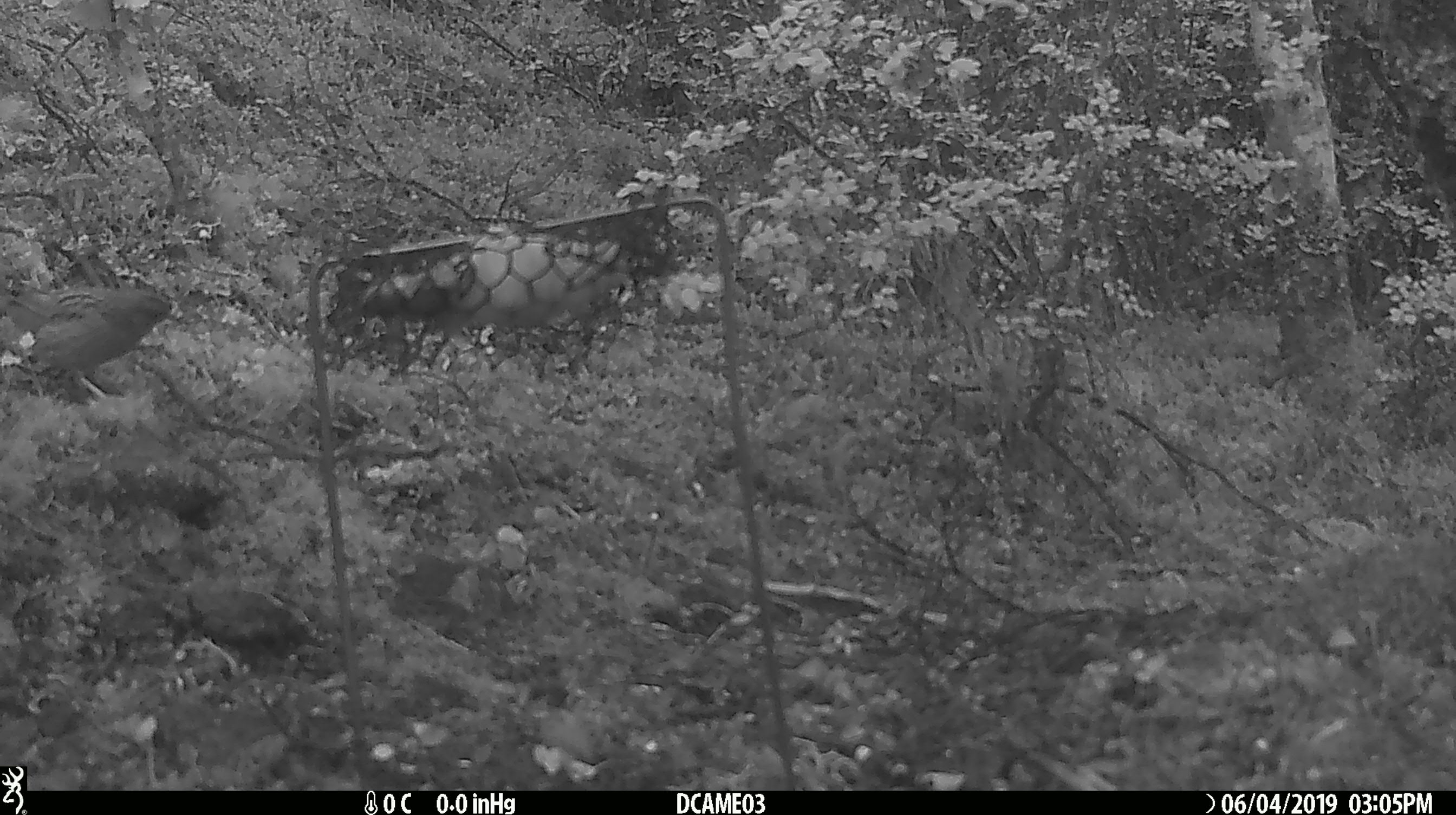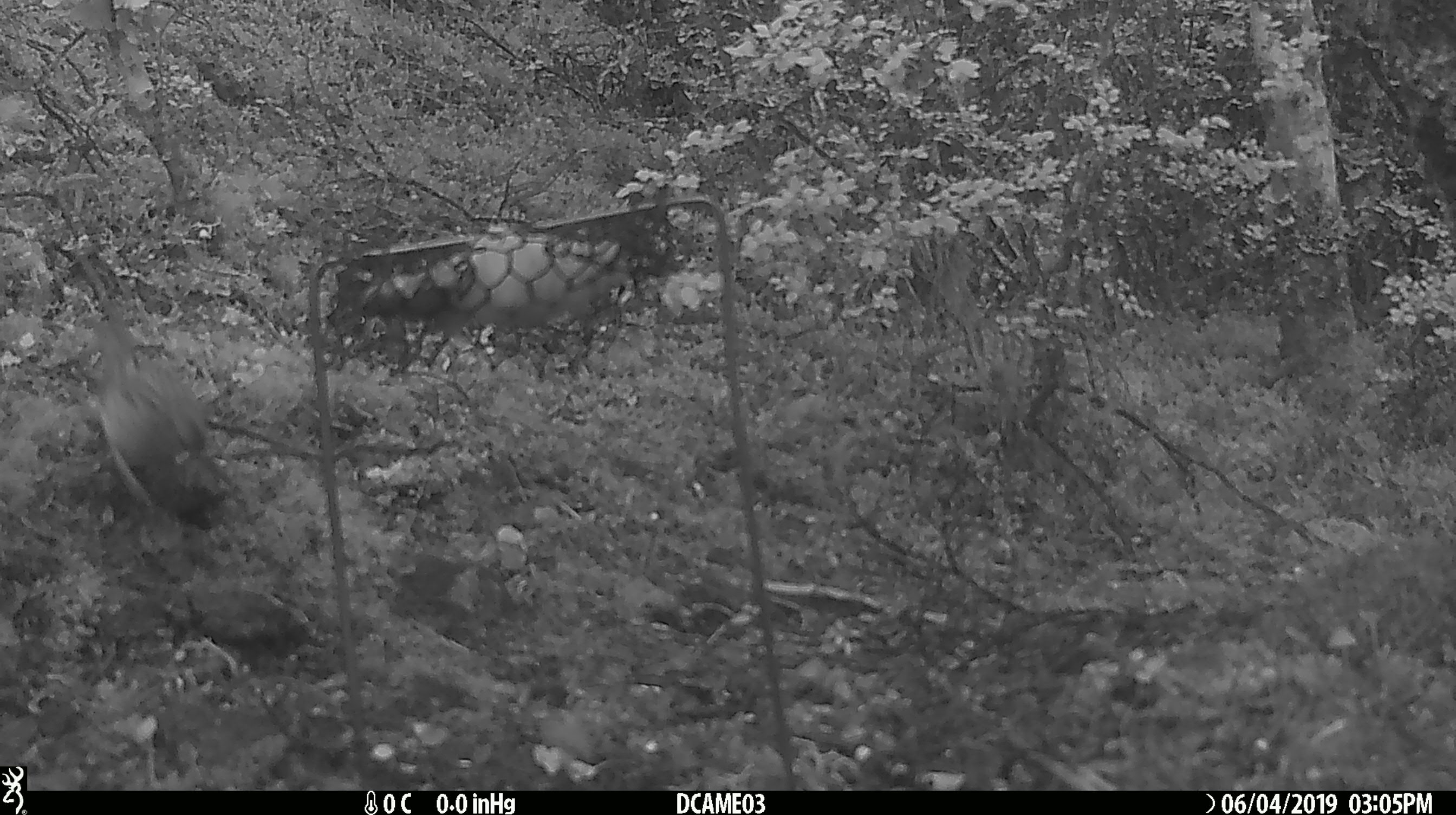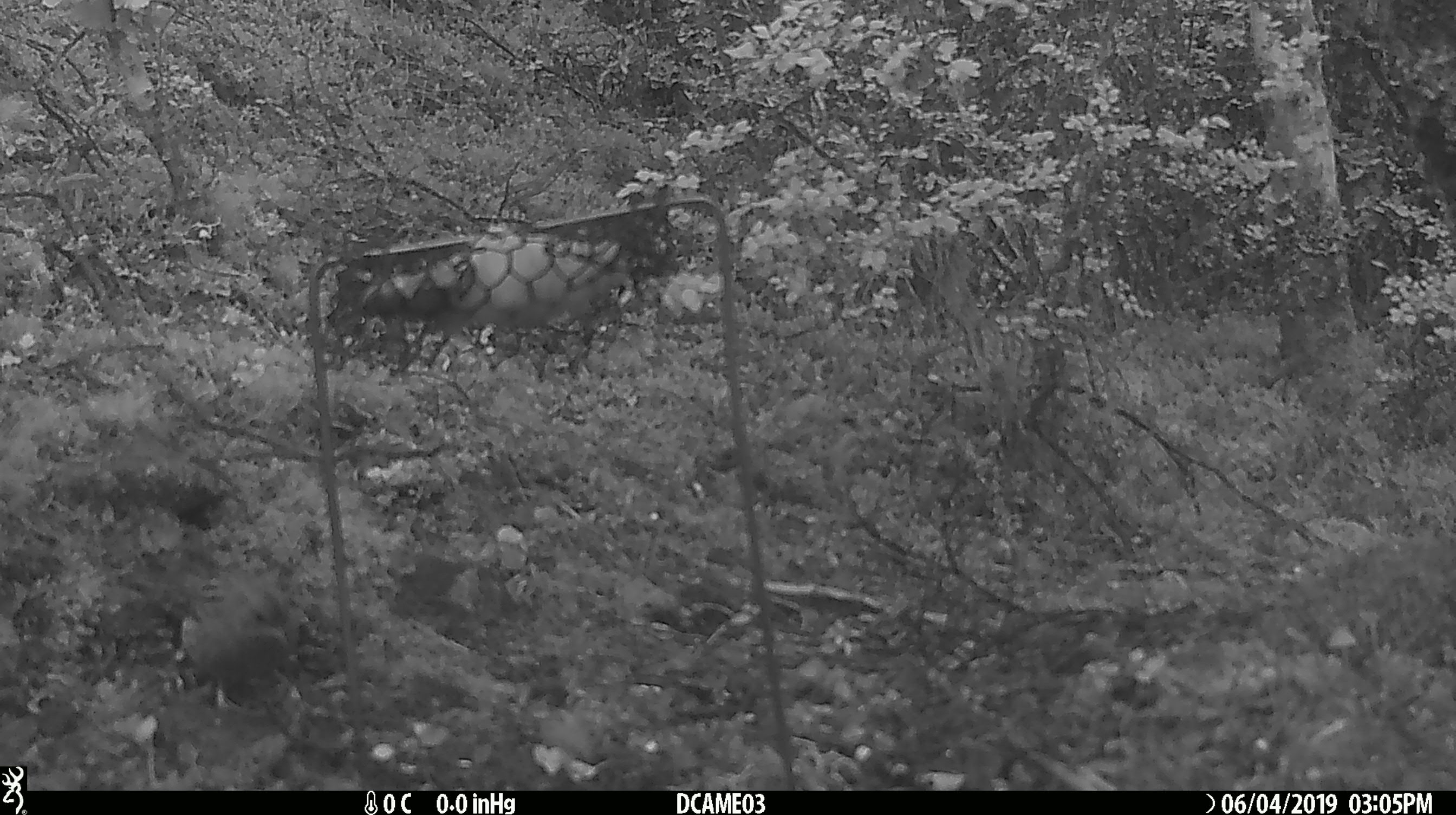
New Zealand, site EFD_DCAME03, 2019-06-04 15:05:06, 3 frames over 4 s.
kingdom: Animalia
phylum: Chordata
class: Aves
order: Passeriformes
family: Prunellidae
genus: Prunella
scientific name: Prunella modularis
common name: dunnock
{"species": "dunnock (Prunella modularis)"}